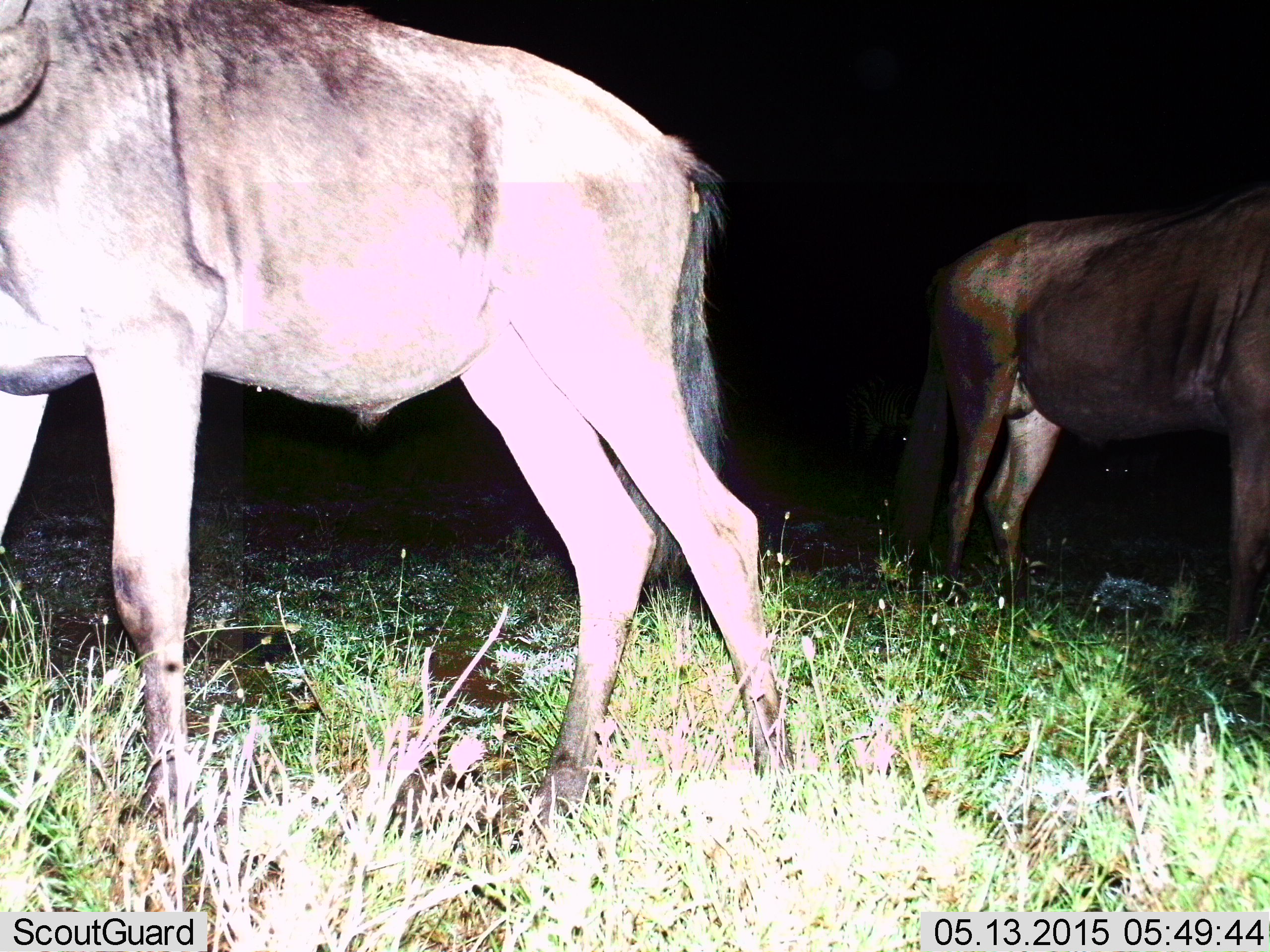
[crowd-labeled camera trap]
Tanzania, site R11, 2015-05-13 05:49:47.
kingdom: Animalia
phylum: Chordata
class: Mammalia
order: Artiodactyla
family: Bovidae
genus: Connochaetes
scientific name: Connochaetes taurinus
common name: blue wildebeest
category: wildebeest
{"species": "wildebeest (blue wildebeest) (Connochaetes taurinus)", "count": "2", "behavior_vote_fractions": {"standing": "80%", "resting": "0%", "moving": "20%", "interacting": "0%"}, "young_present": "0%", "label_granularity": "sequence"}